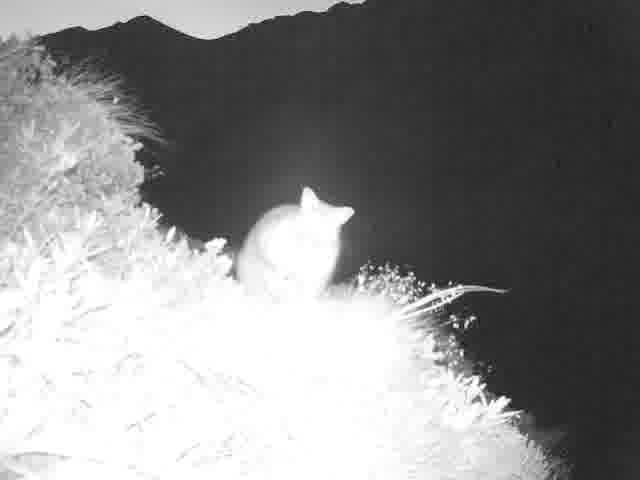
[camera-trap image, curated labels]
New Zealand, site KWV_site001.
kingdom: Animalia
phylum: Chordata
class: Mammalia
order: Diprotodontia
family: Phalangeridae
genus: Trichosurus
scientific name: Trichosurus vulpecula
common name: common brushtail possum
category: possum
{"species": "possum (common brushtail possum) (Trichosurus vulpecula)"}